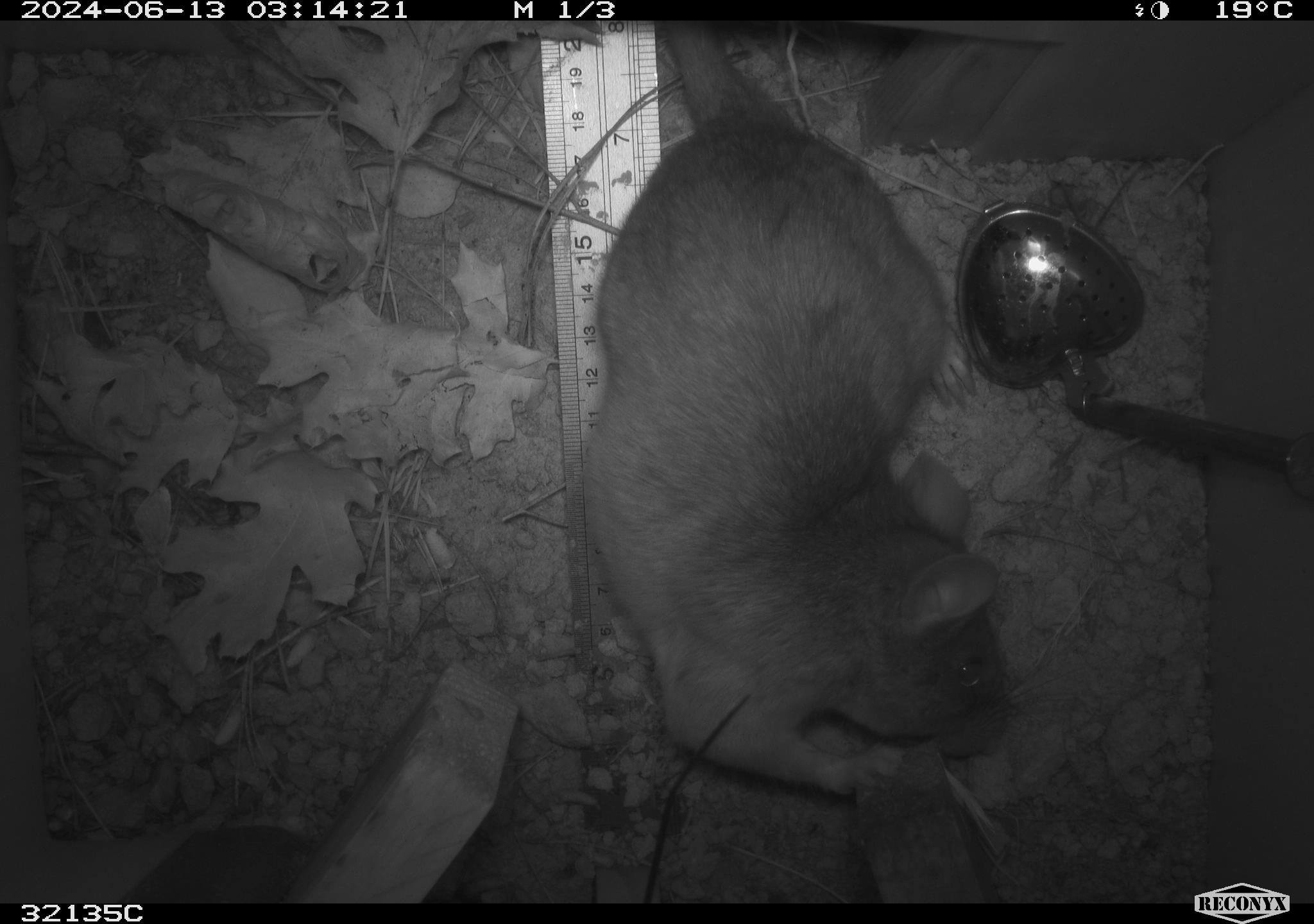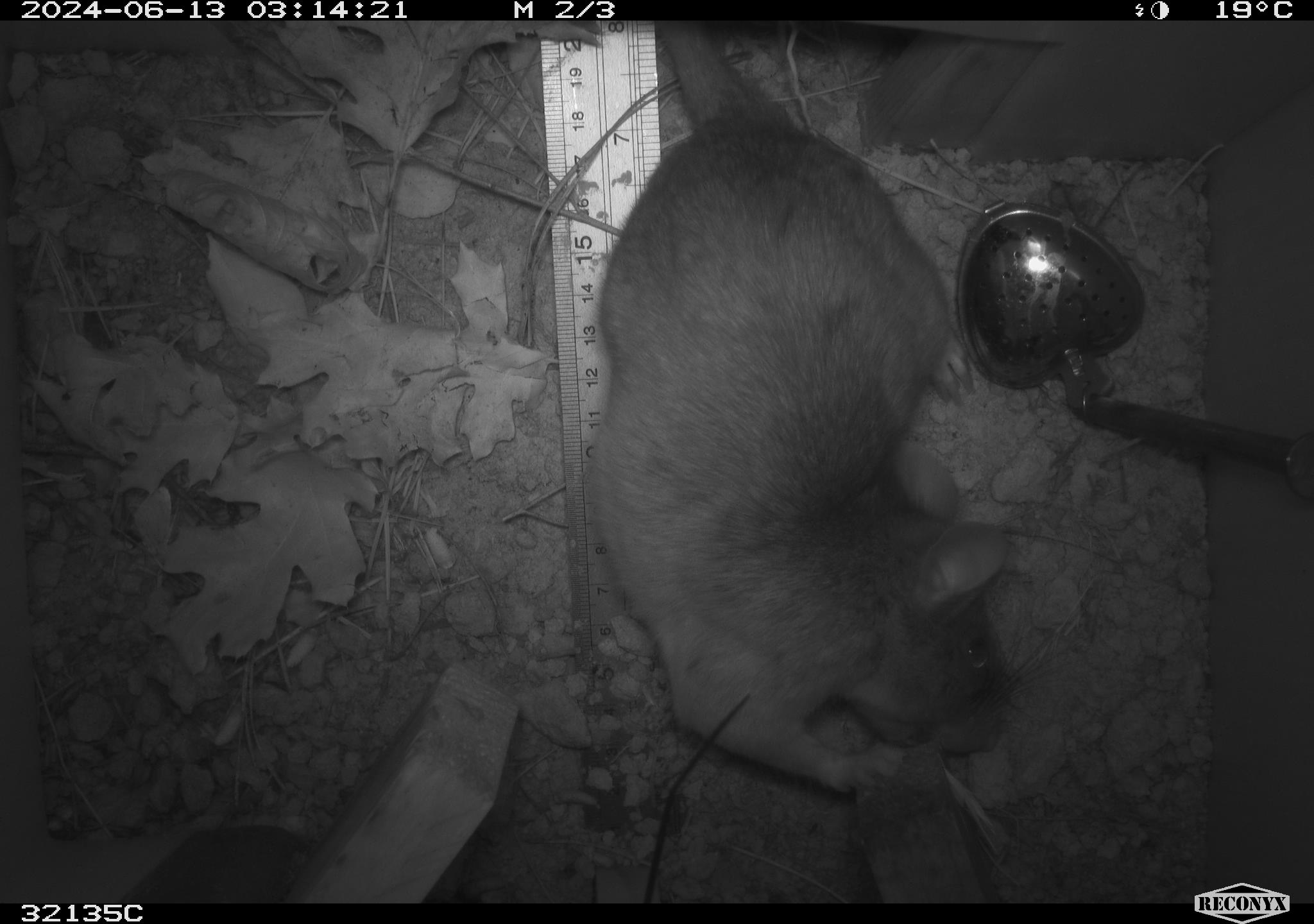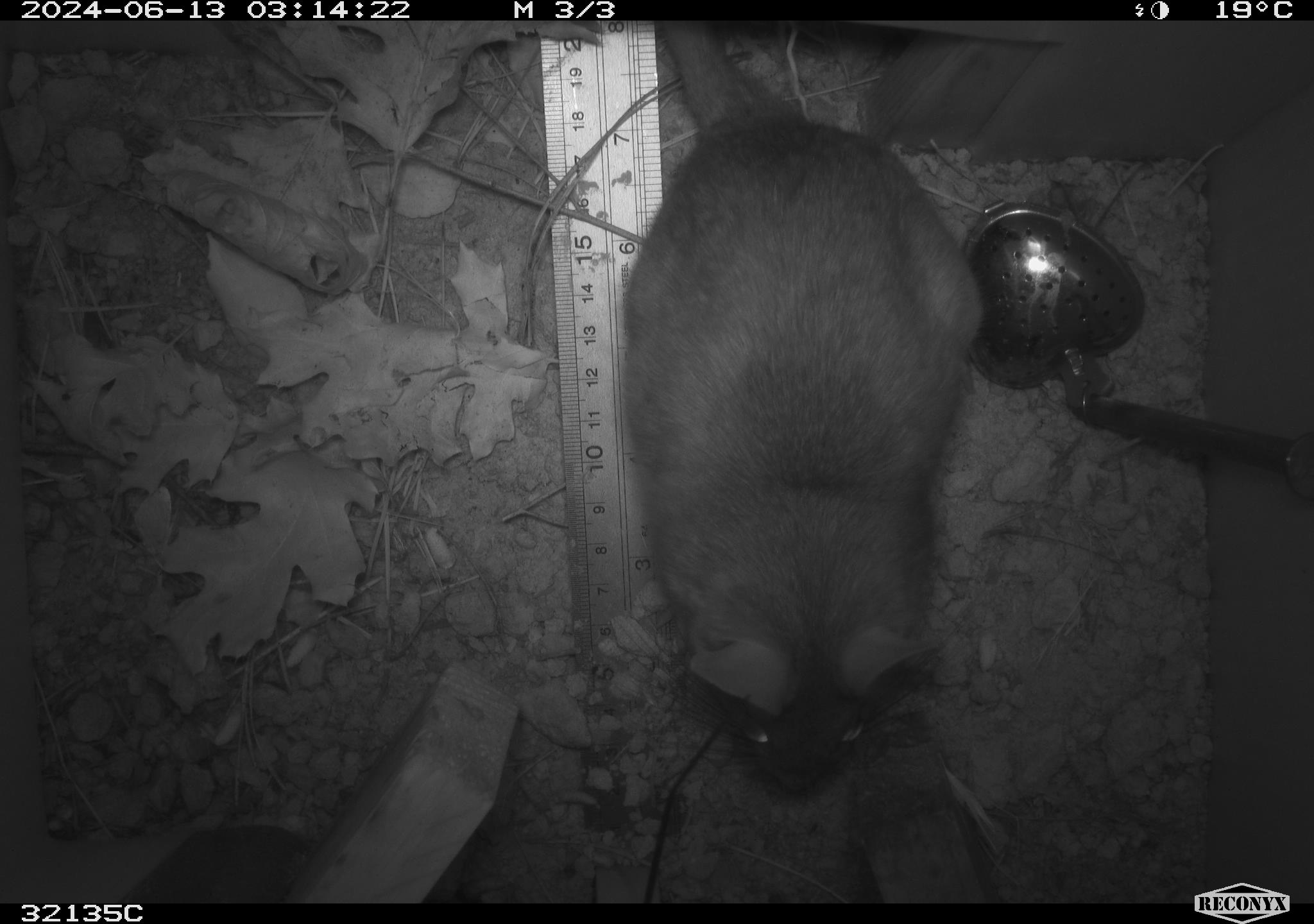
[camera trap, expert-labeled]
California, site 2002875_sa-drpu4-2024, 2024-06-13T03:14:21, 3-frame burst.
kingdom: Animalia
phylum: Chordata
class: Mammalia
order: Rodentia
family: Cricetidae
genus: Neotoma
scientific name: Neotoma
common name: pack rat or woodrat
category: neotoma species